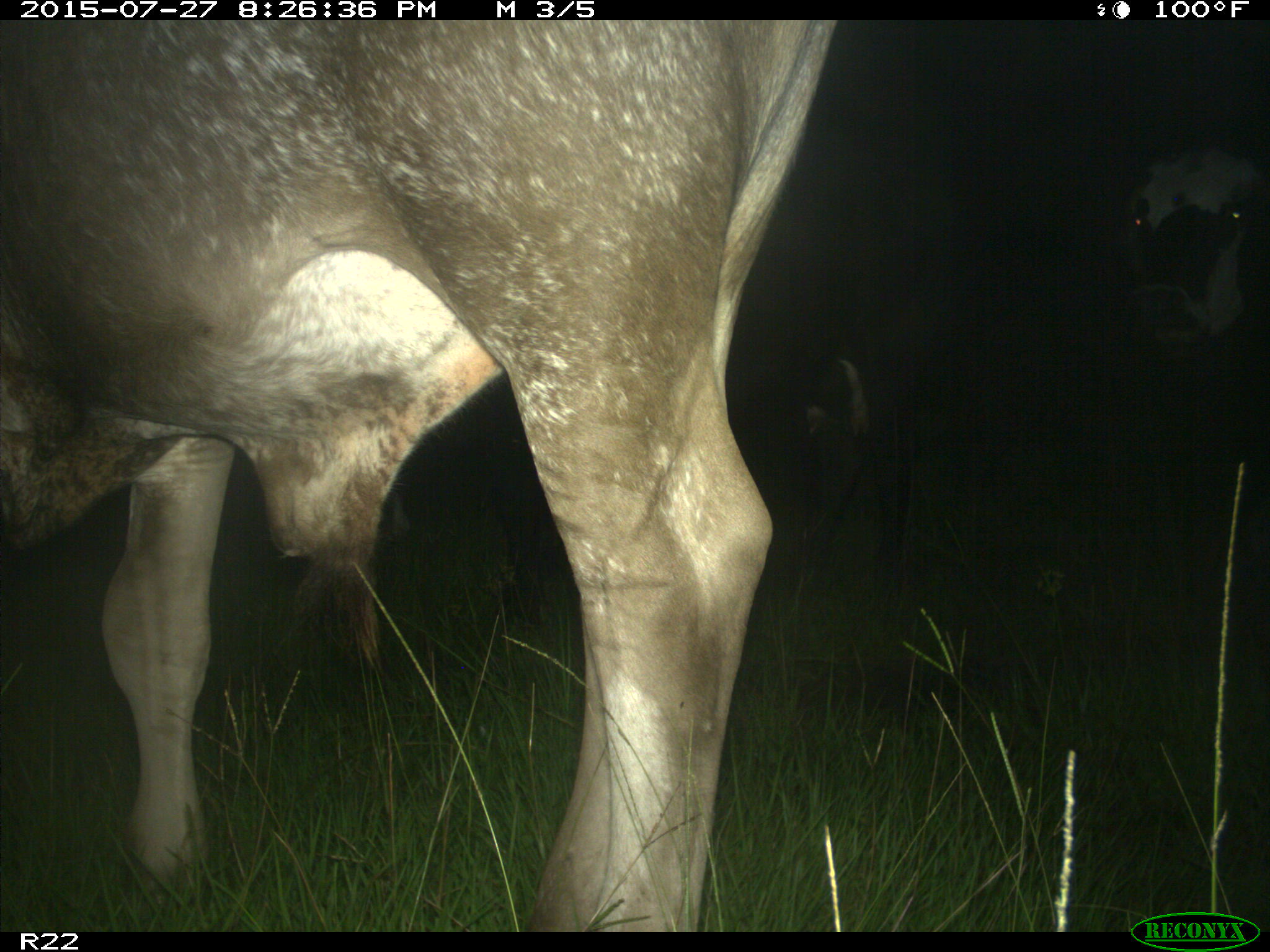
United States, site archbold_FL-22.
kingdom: Animalia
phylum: Chordata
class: Mammalia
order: Artiodactyla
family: Bovidae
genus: Bos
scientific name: Bos taurus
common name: domestic cow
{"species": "Bos taurus (domestic cow)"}